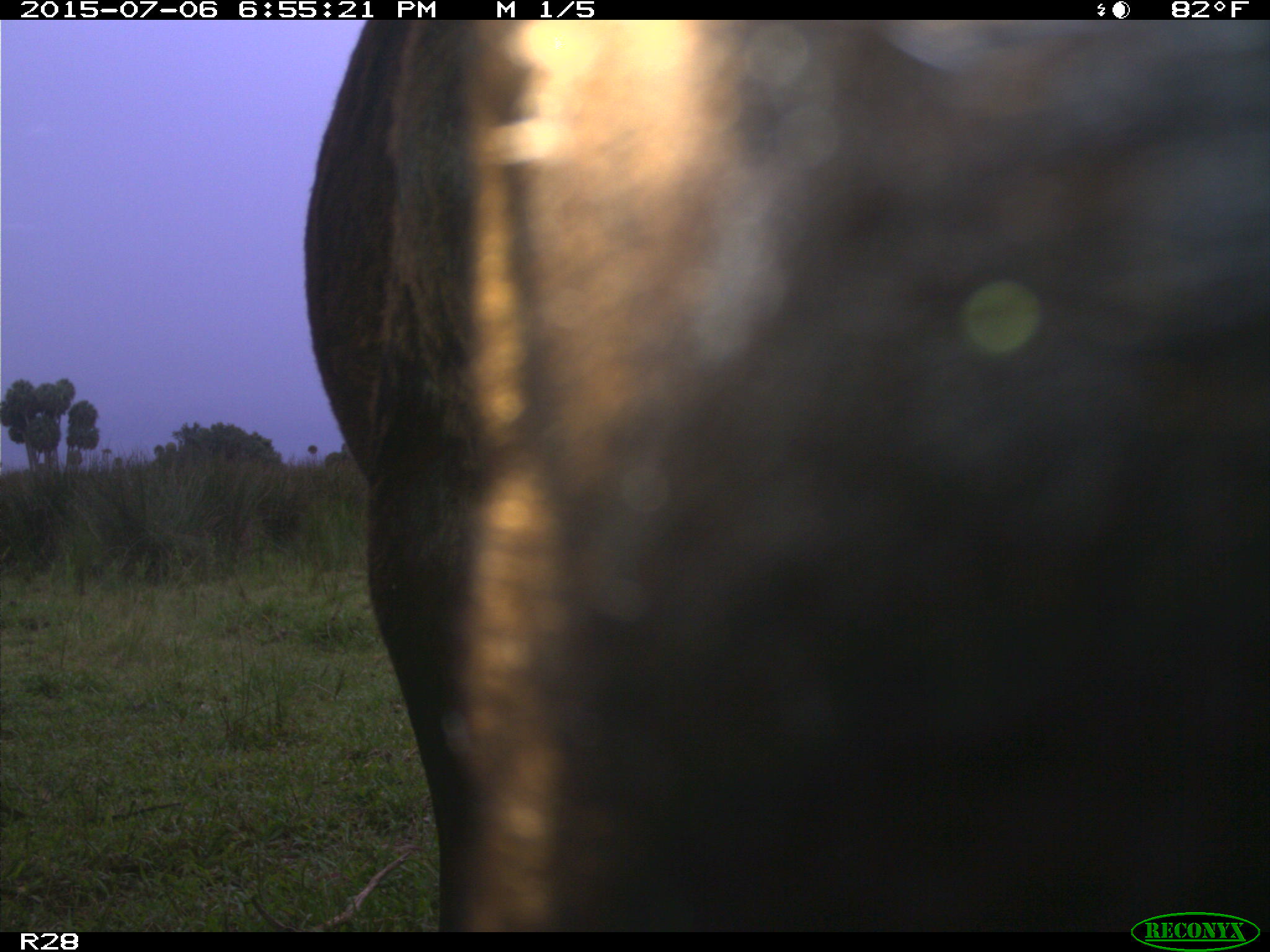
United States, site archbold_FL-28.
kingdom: Animalia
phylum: Chordata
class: Mammalia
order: Artiodactyla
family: Bovidae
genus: Bos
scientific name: Bos taurus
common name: domestic cow